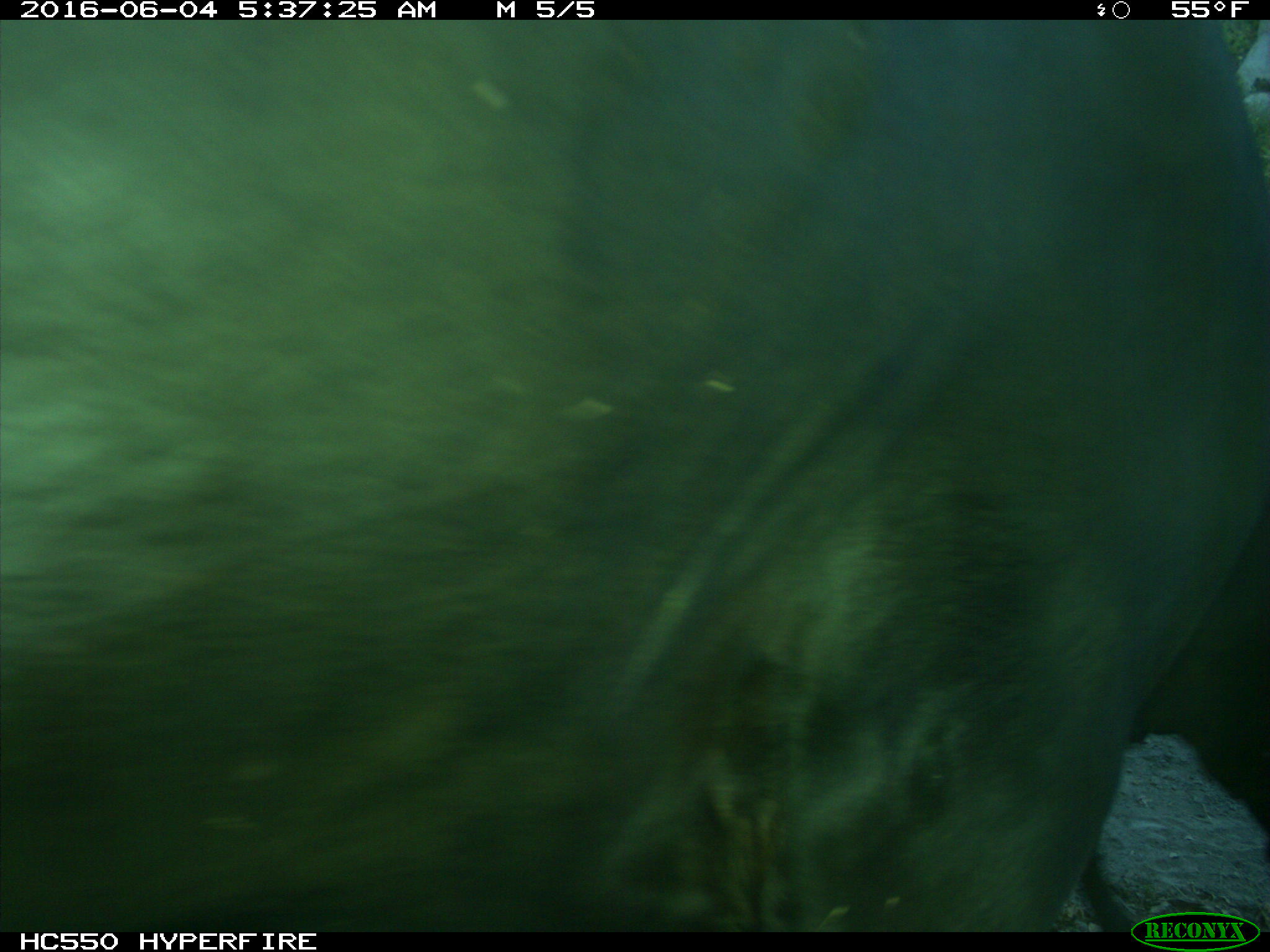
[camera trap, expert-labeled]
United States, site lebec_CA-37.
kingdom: Animalia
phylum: Chordata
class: Mammalia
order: Artiodactyla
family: Bovidae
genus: Bos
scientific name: Bos taurus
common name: domestic cow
Bos taurus (domestic cow).